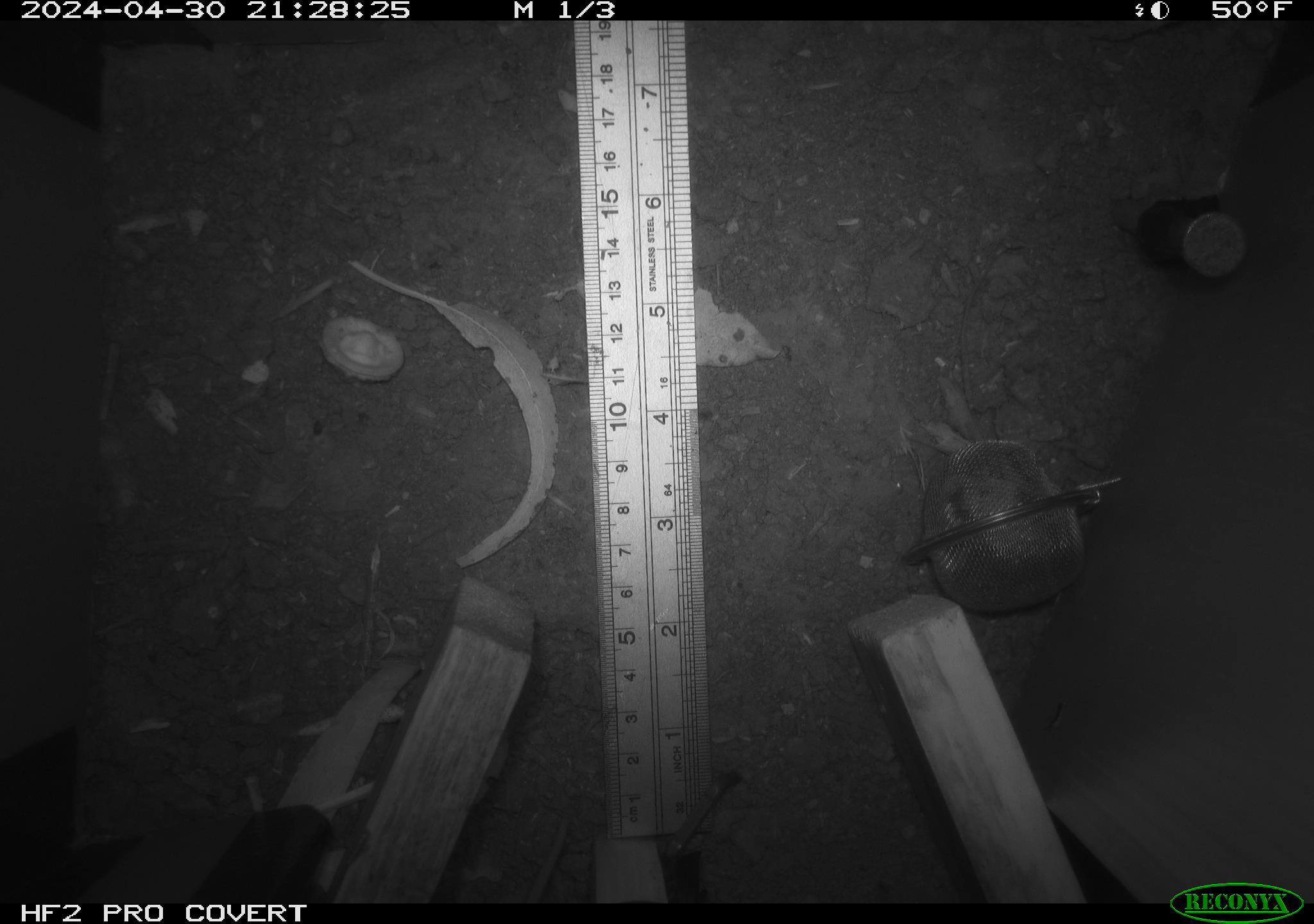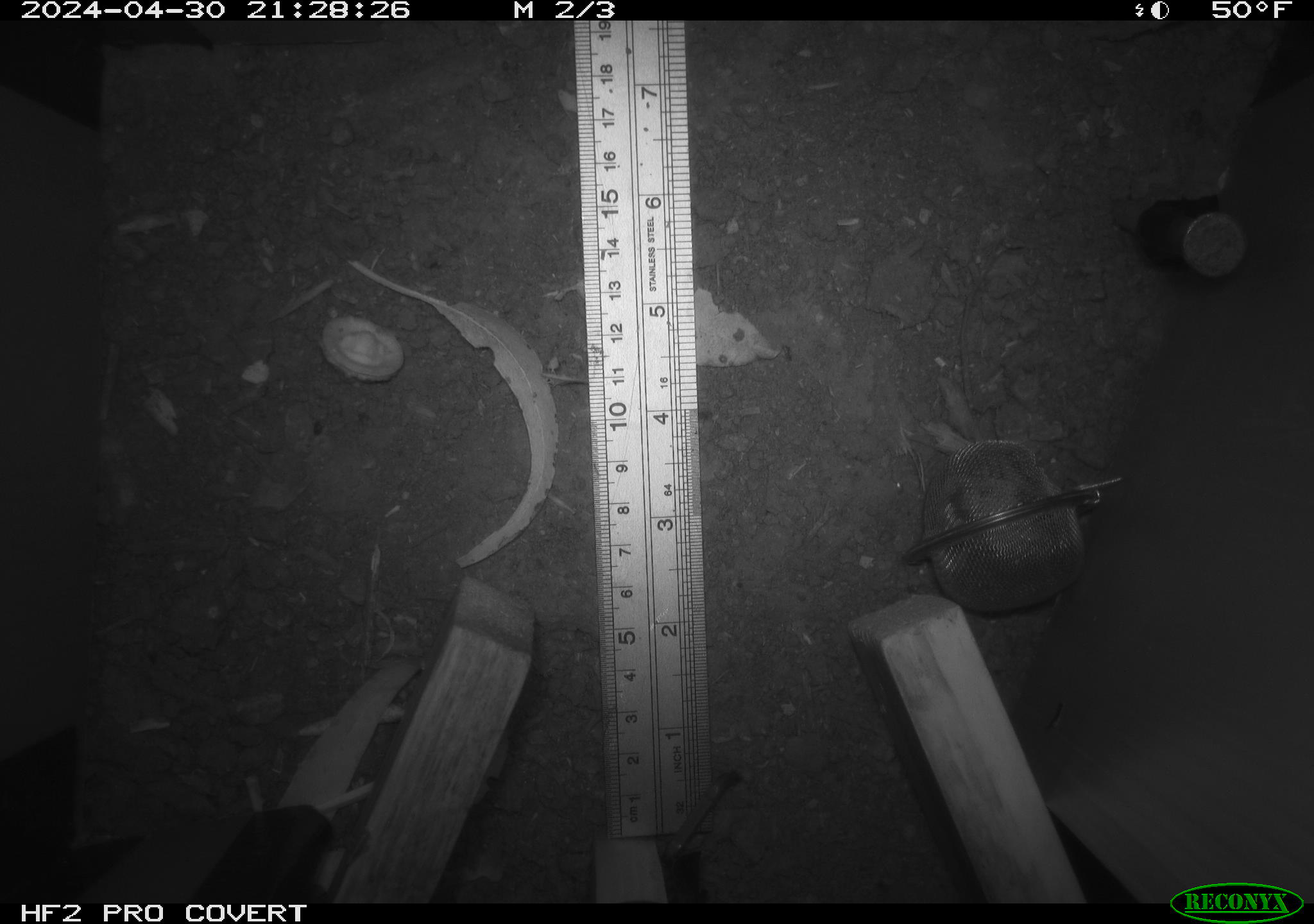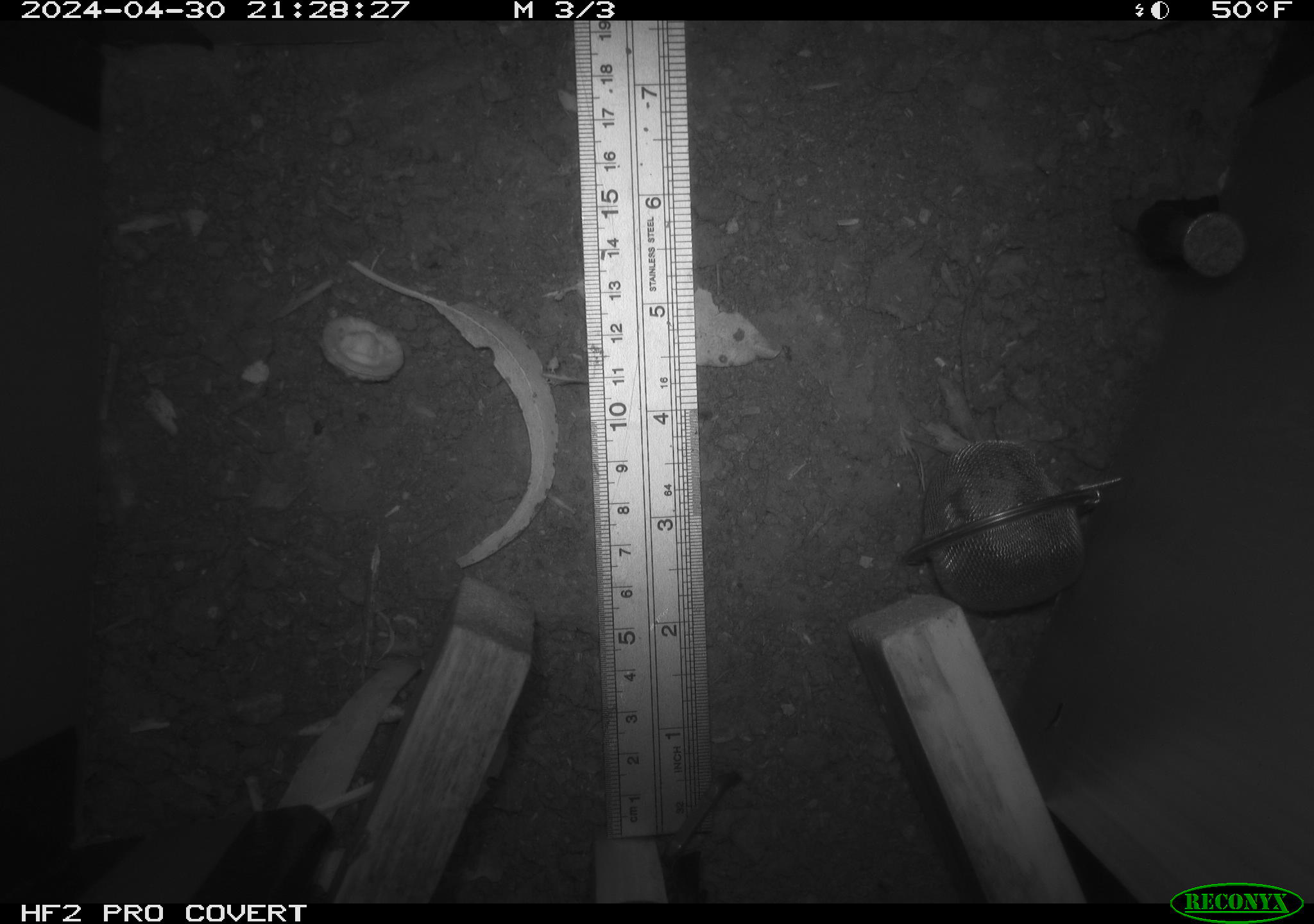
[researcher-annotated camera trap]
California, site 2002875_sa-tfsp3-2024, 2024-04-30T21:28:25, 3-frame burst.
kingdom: Animalia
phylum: Chordata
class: Mammalia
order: Rodentia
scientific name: Rodentia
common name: rodent